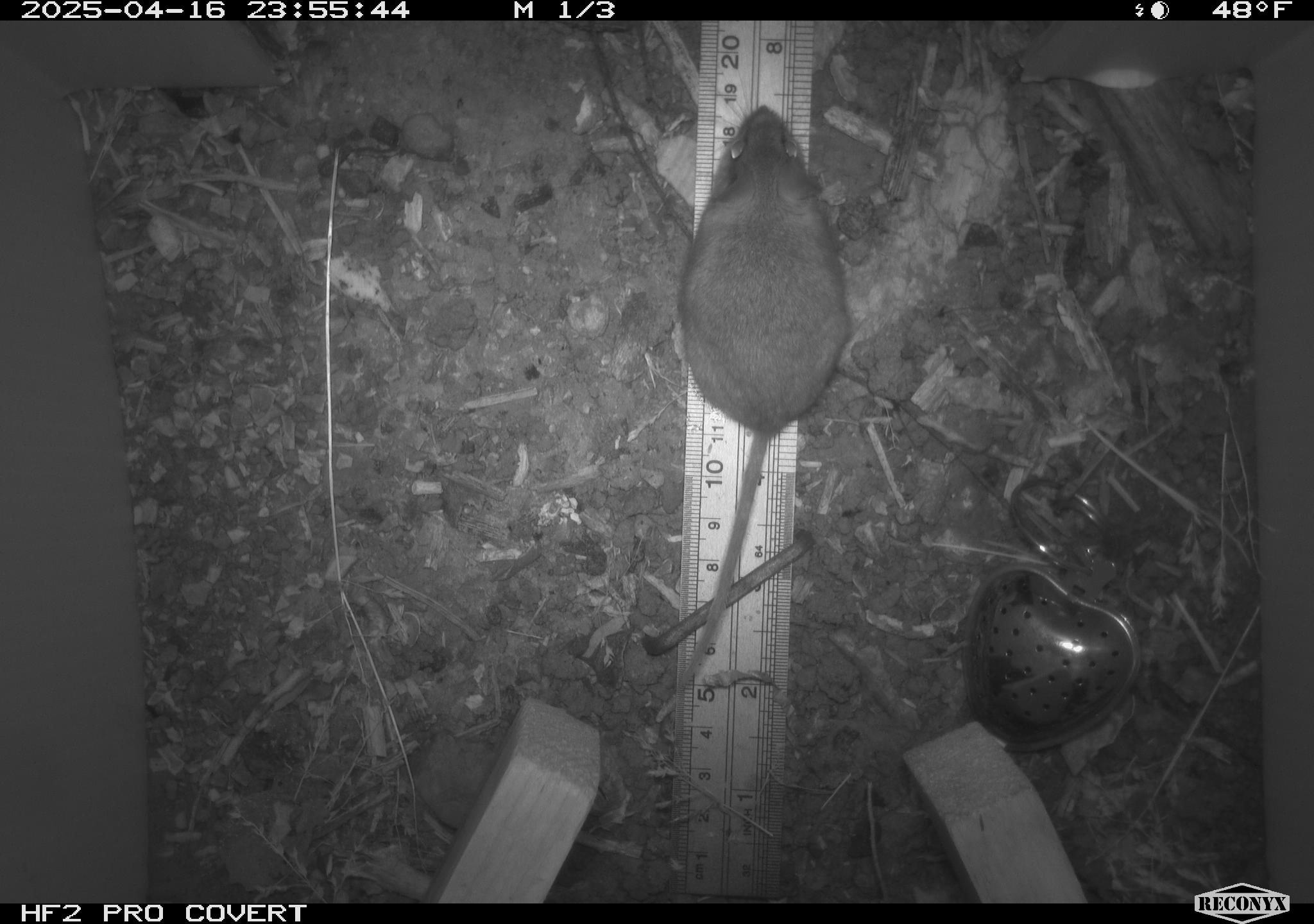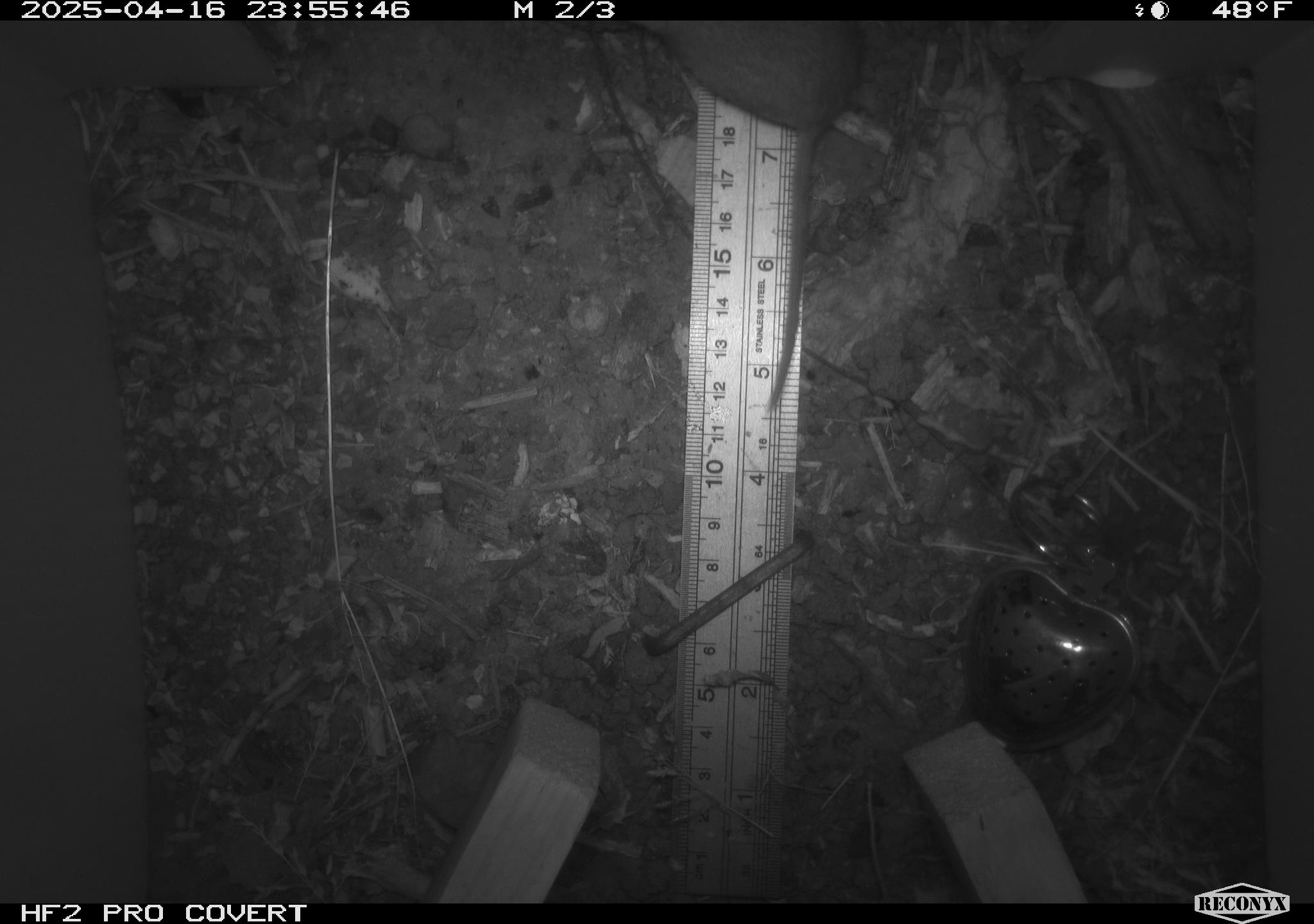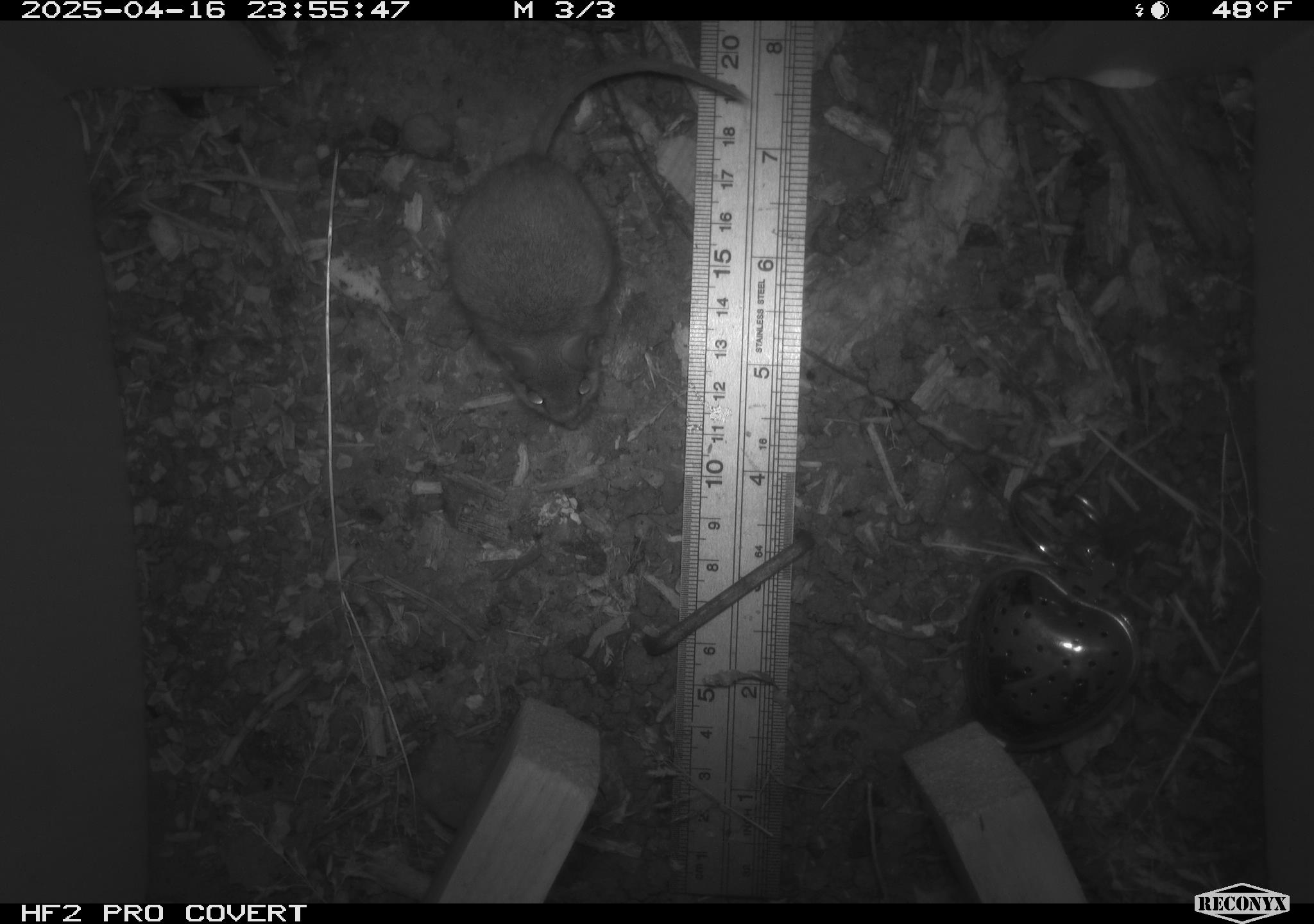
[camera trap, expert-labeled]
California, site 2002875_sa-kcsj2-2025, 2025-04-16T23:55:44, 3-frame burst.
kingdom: Animalia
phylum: Chordata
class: Mammalia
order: Rodentia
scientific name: Rodentia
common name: rodent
Rodent (Rodentia).